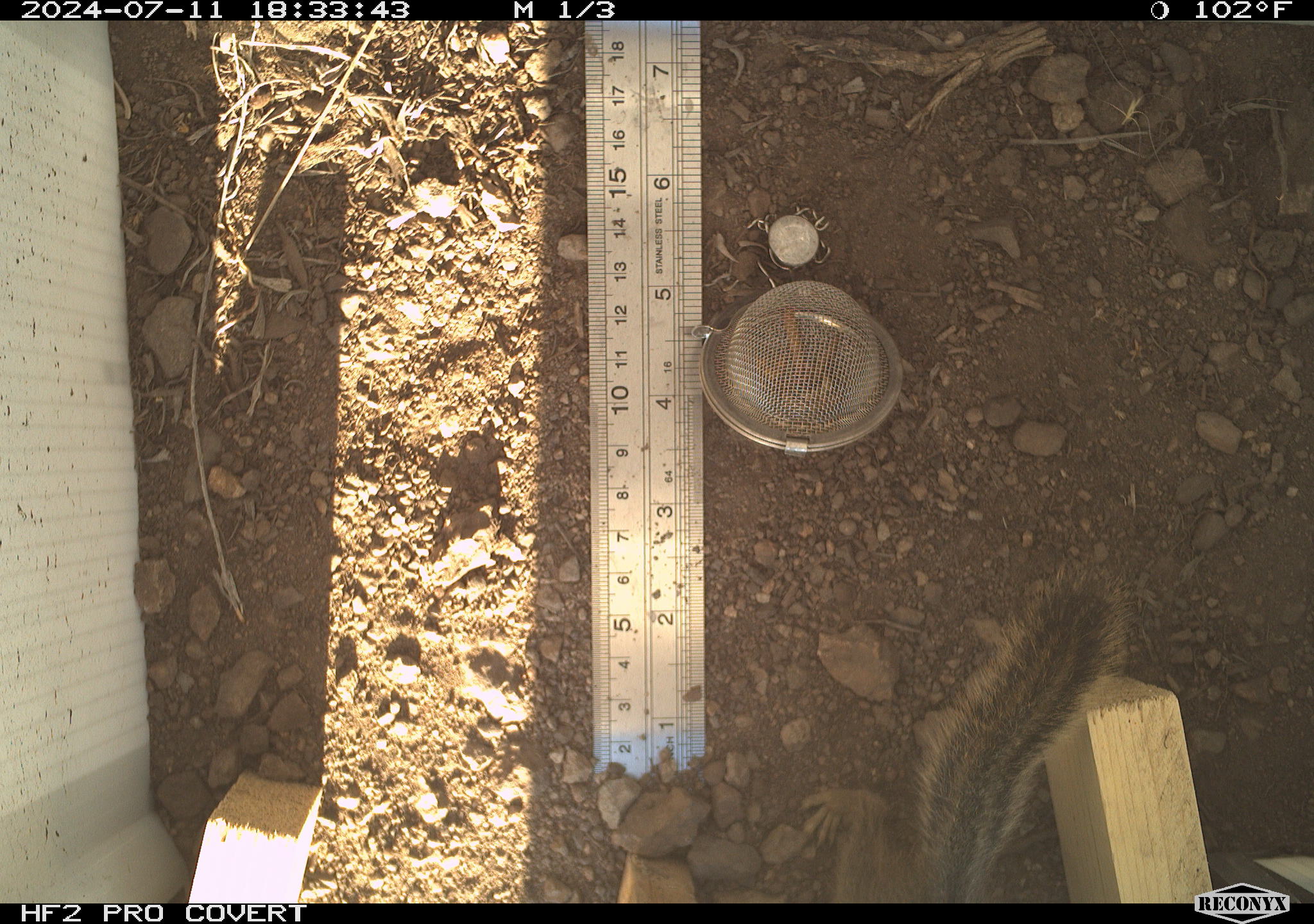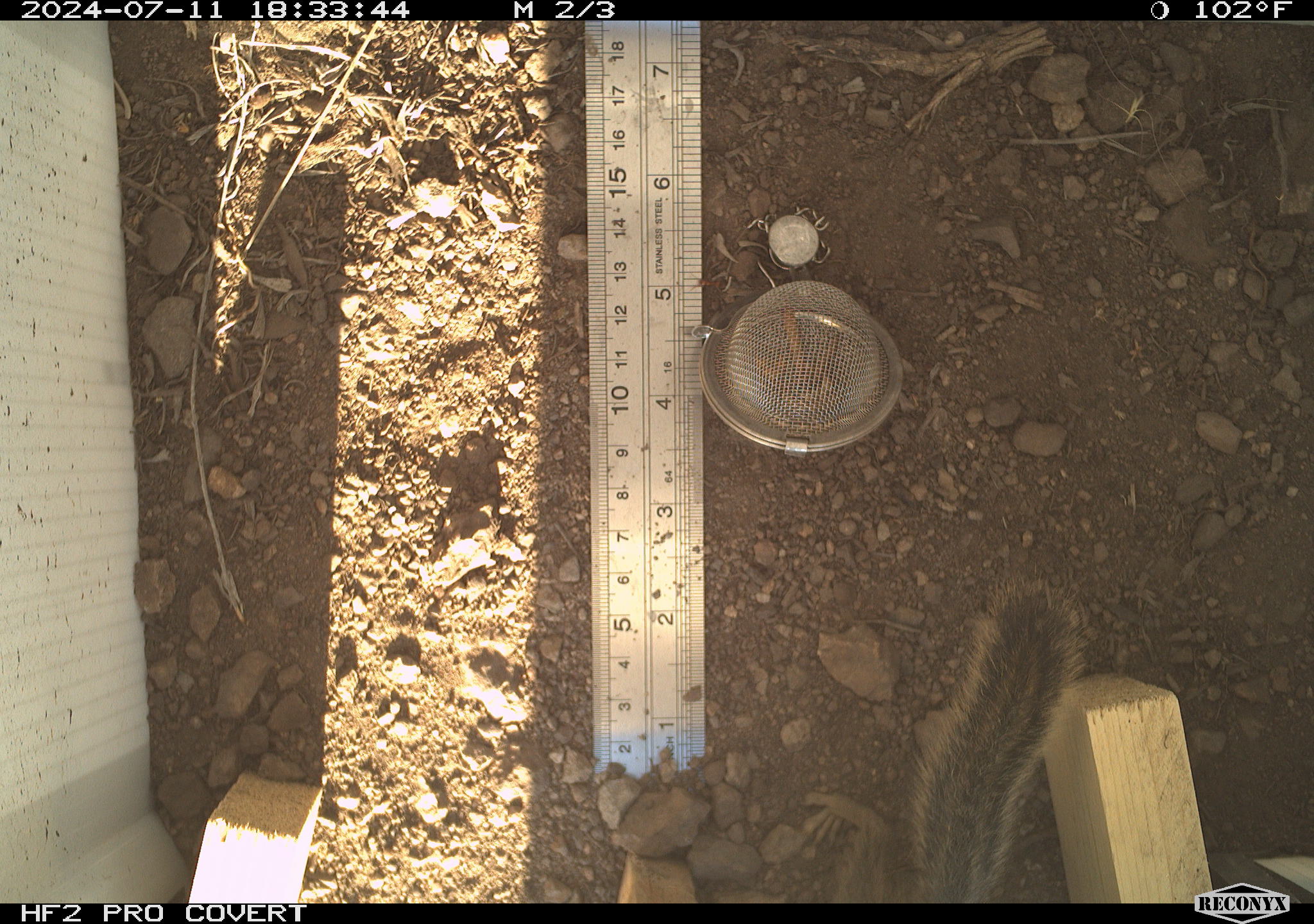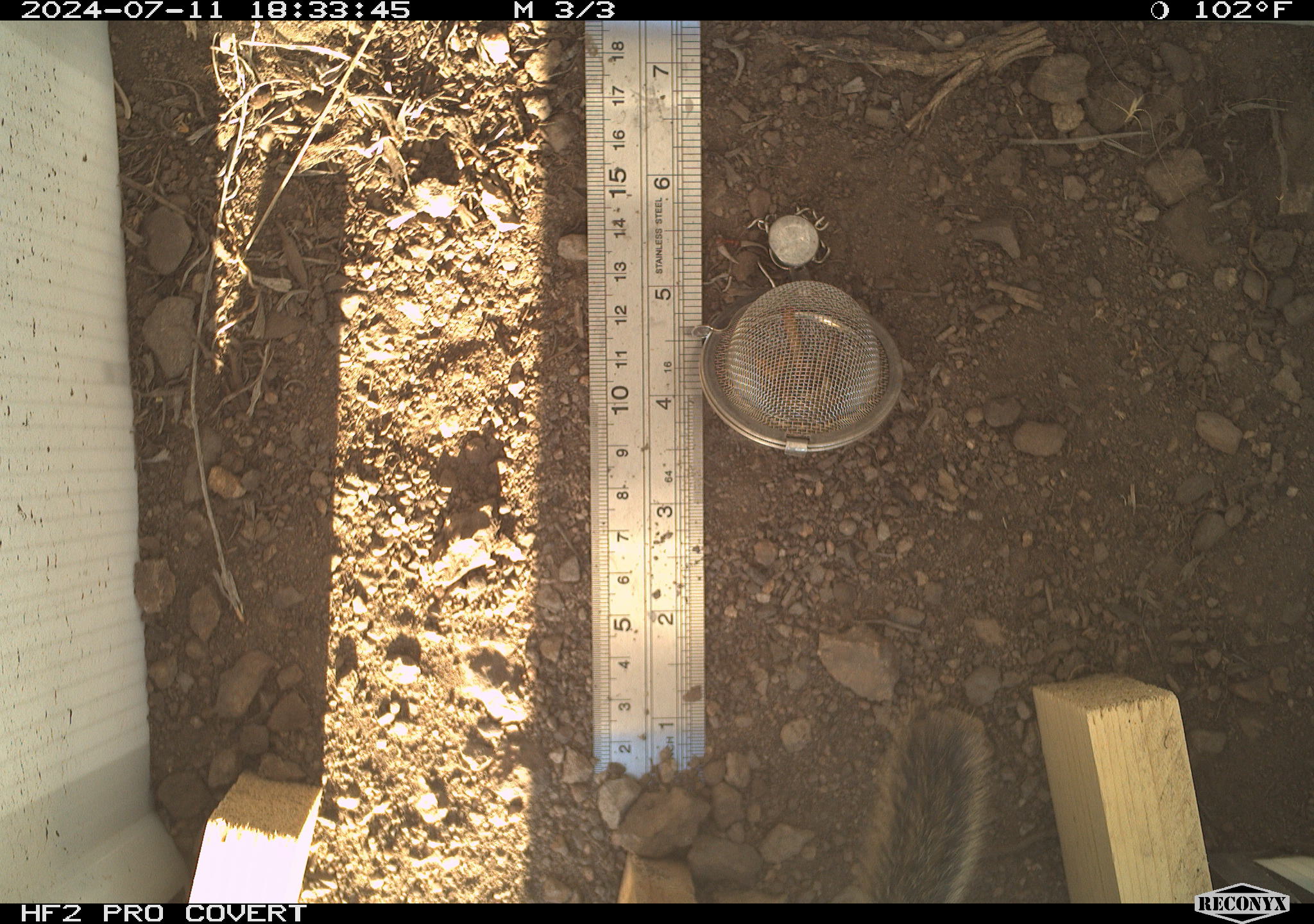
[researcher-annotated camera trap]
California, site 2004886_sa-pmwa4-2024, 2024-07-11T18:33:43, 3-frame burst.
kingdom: Animalia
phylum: Chordata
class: Mammalia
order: Rodentia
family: Sciuridae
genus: Neotamias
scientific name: Neotamias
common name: western chipmunks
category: neotamias species